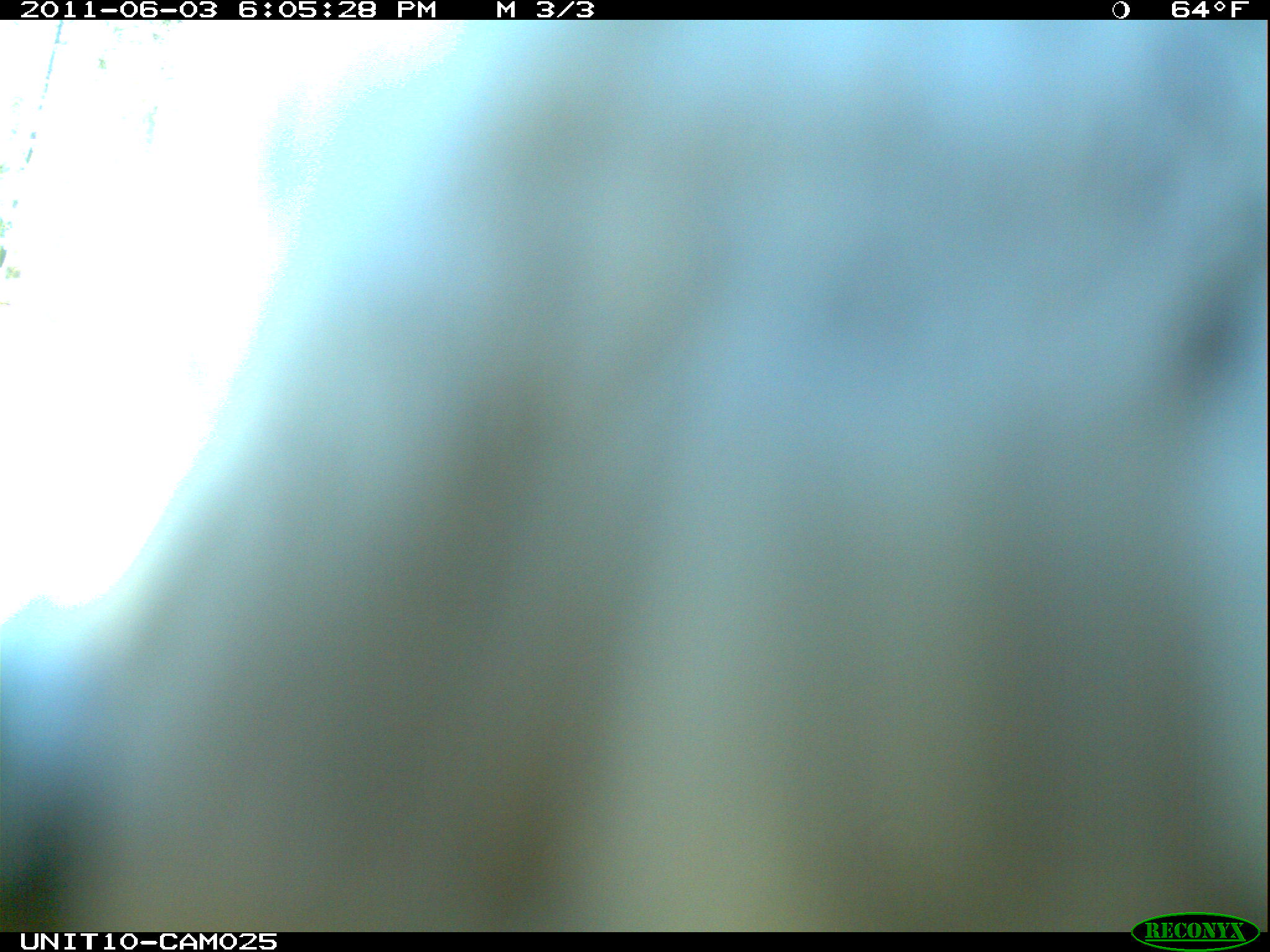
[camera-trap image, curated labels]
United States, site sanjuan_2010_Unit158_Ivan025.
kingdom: Animalia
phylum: Chordata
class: Aves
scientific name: Aves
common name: birds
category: unidentified bird